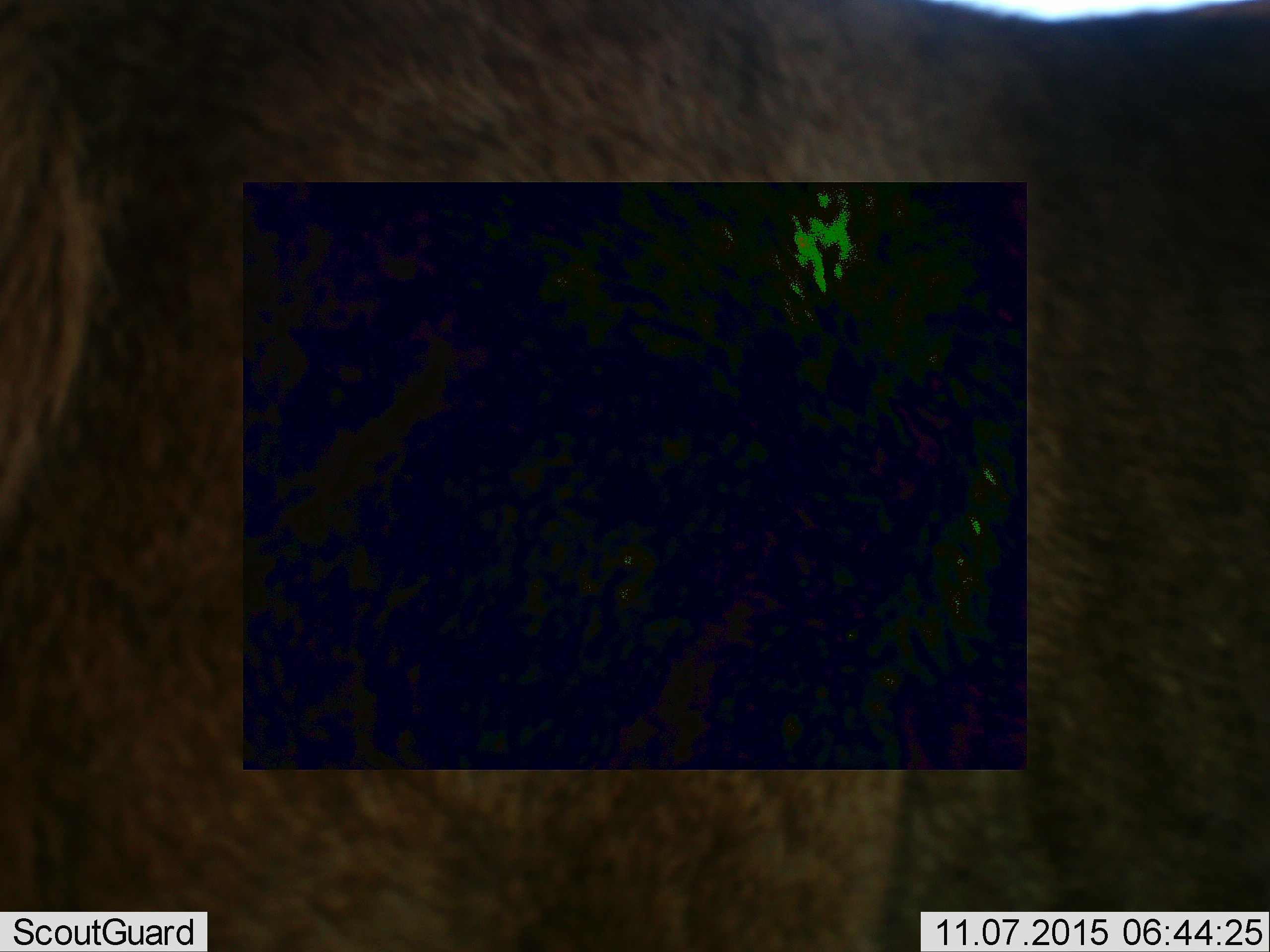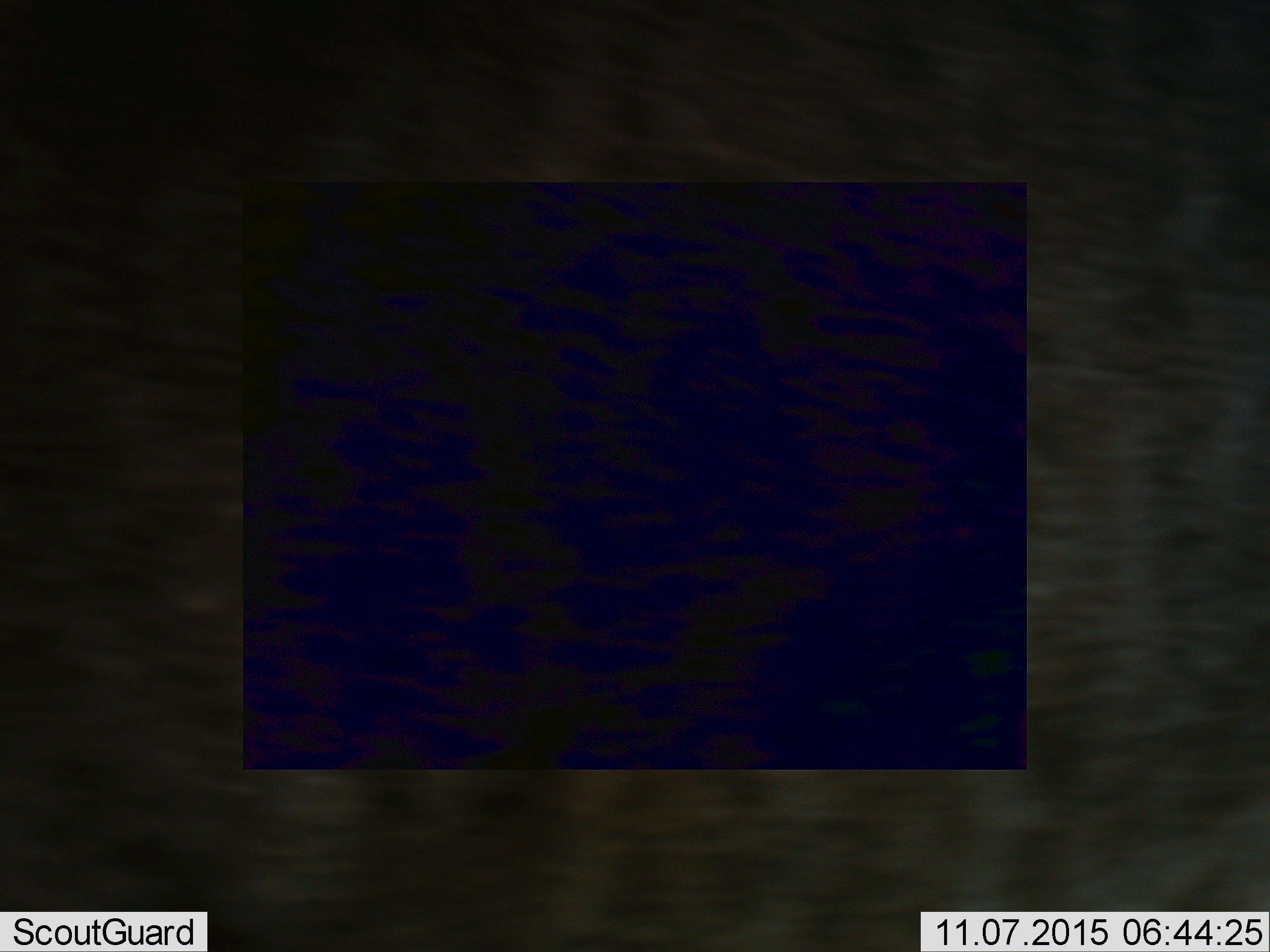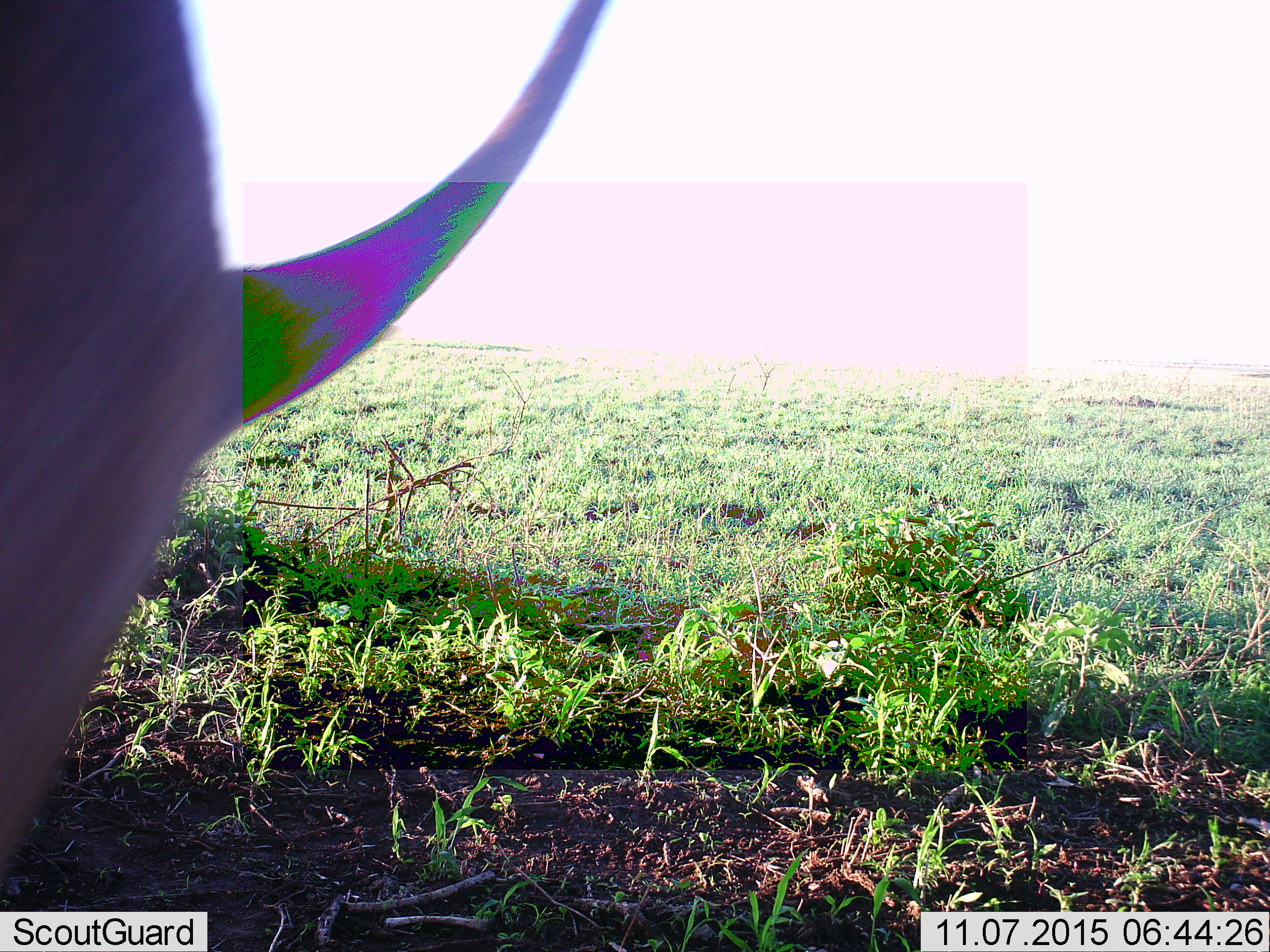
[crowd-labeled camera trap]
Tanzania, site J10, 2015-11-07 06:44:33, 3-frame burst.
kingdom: Animalia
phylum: Chordata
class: Mammalia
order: Artiodactyla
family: Bovidae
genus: Connochaetes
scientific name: Connochaetes taurinus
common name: blue wildebeest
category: wildebeest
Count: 1.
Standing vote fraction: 75%.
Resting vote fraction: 0%.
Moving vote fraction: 25%.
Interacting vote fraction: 0%.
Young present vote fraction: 0%.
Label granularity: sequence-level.